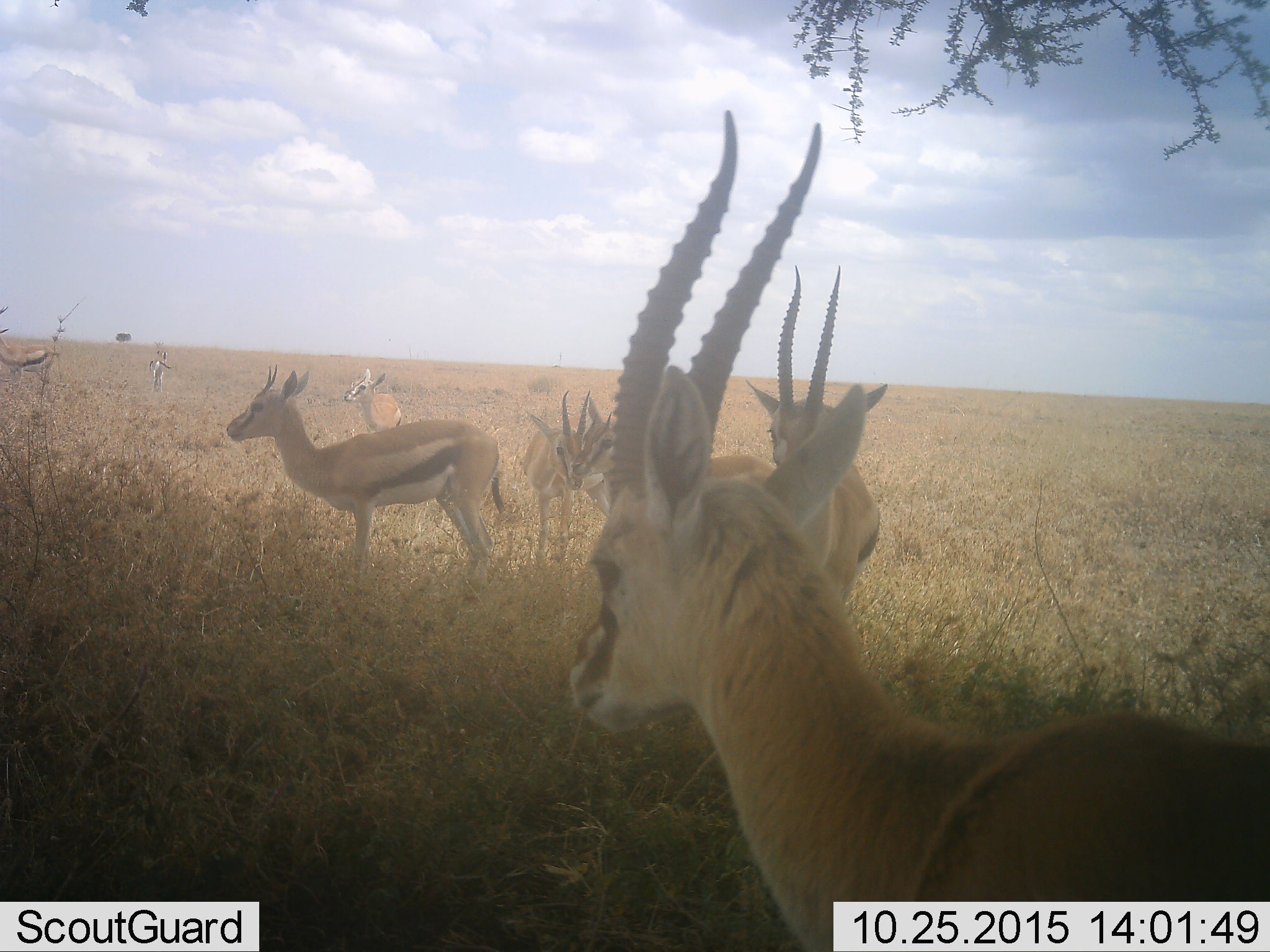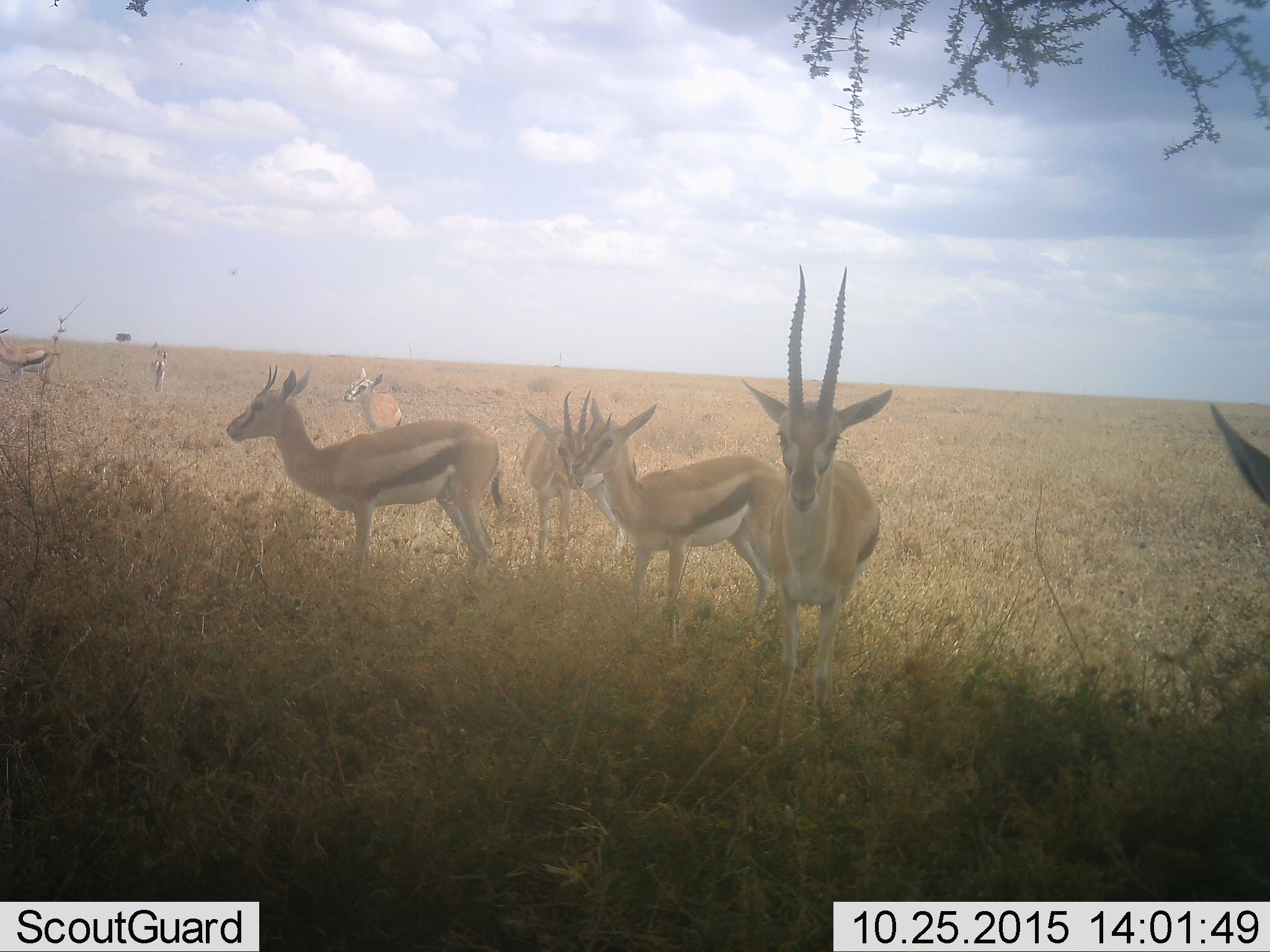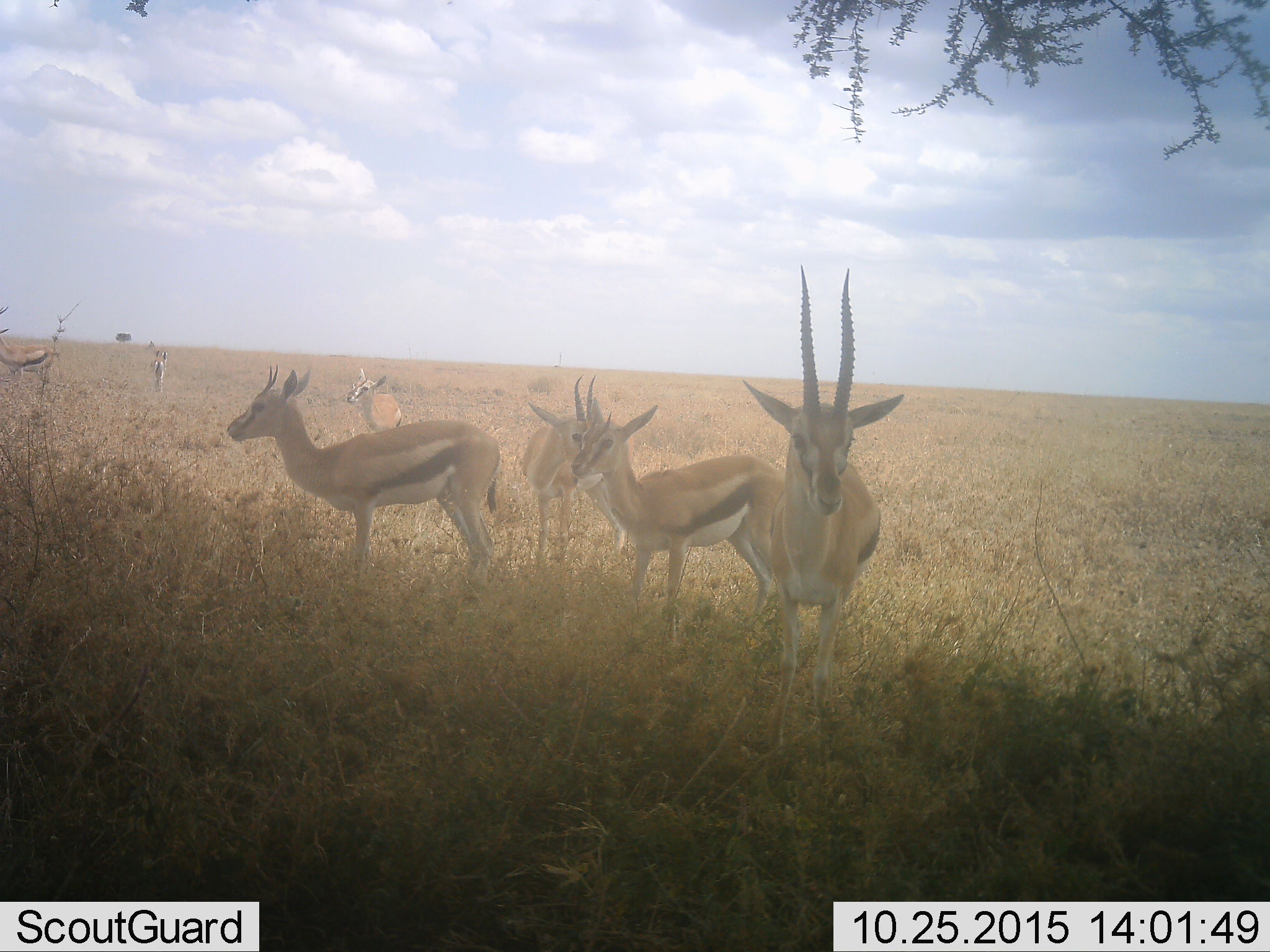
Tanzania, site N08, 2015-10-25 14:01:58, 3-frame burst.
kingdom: Animalia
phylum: Chordata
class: Mammalia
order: Artiodactyla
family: Bovidae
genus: Eudorcas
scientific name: Eudorcas thomsonii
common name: thomson's gazelle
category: gazellethomsons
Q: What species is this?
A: Gazellethomsons (thomson's gazelle) (Eudorcas thomsonii).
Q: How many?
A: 8.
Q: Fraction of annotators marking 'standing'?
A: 89%.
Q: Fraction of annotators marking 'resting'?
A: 11%.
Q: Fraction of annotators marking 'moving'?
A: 56%.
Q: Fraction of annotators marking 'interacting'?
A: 0%.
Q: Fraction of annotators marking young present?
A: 67%.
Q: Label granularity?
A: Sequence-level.